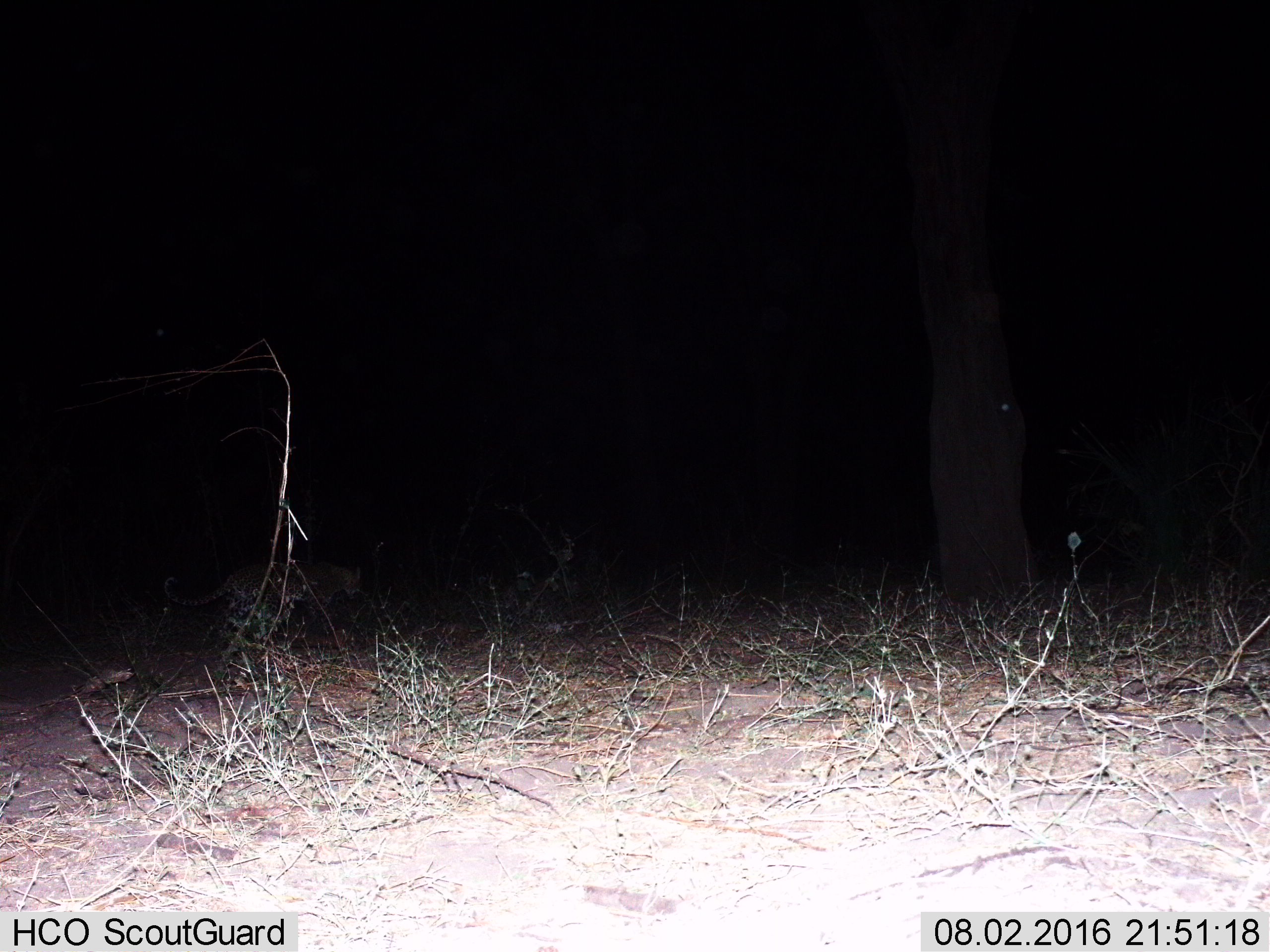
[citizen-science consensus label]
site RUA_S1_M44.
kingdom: Animalia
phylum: Chordata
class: Mammalia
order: Carnivora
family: Felidae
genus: Panthera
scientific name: Panthera pardus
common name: leopard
Leopard (Panthera pardus), count 1. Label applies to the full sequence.